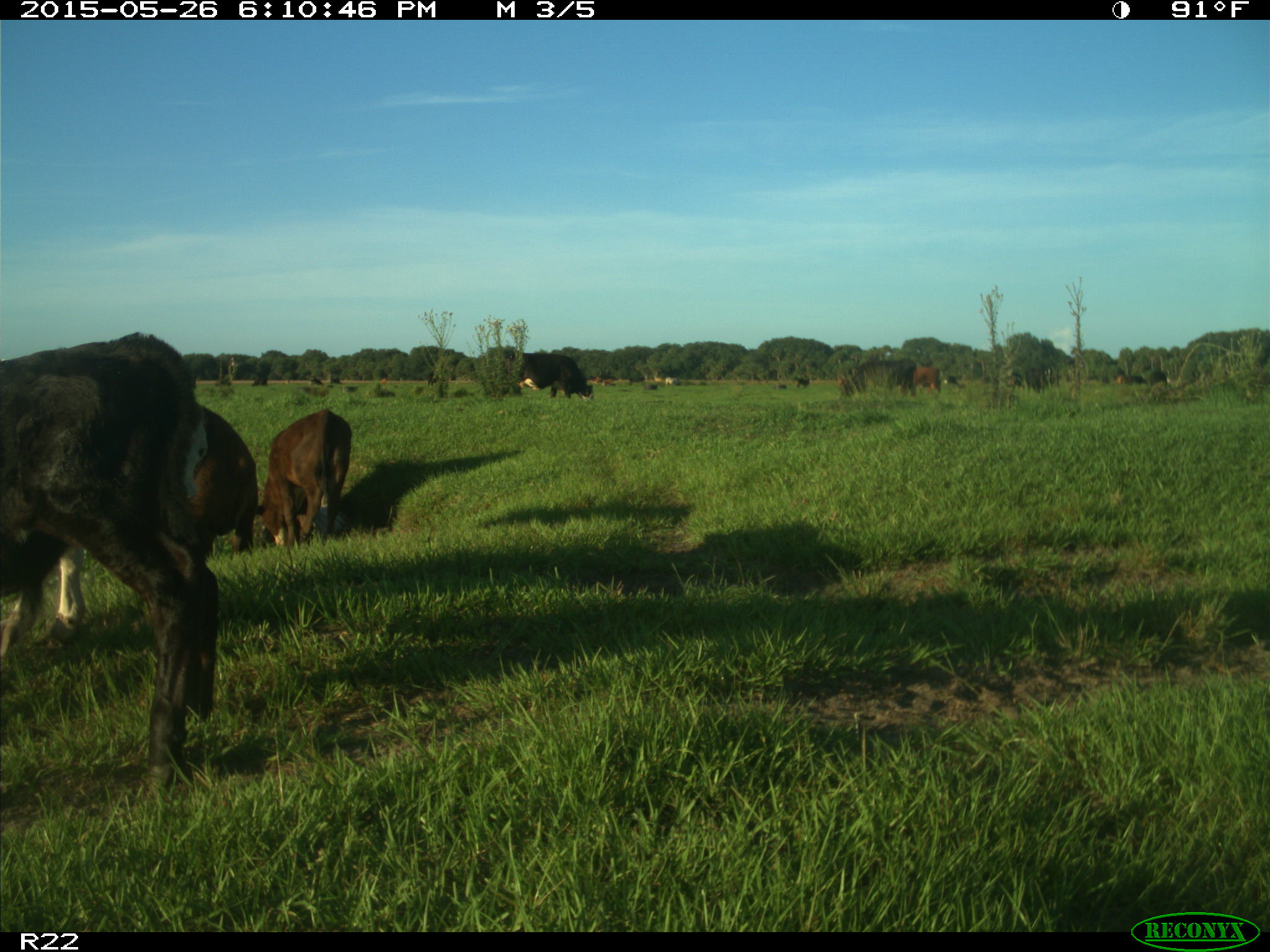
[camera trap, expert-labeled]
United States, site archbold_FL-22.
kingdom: Animalia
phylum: Chordata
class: Mammalia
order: Artiodactyla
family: Bovidae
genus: Bos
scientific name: Bos taurus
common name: domestic cow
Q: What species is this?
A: Bos taurus (domestic cow).